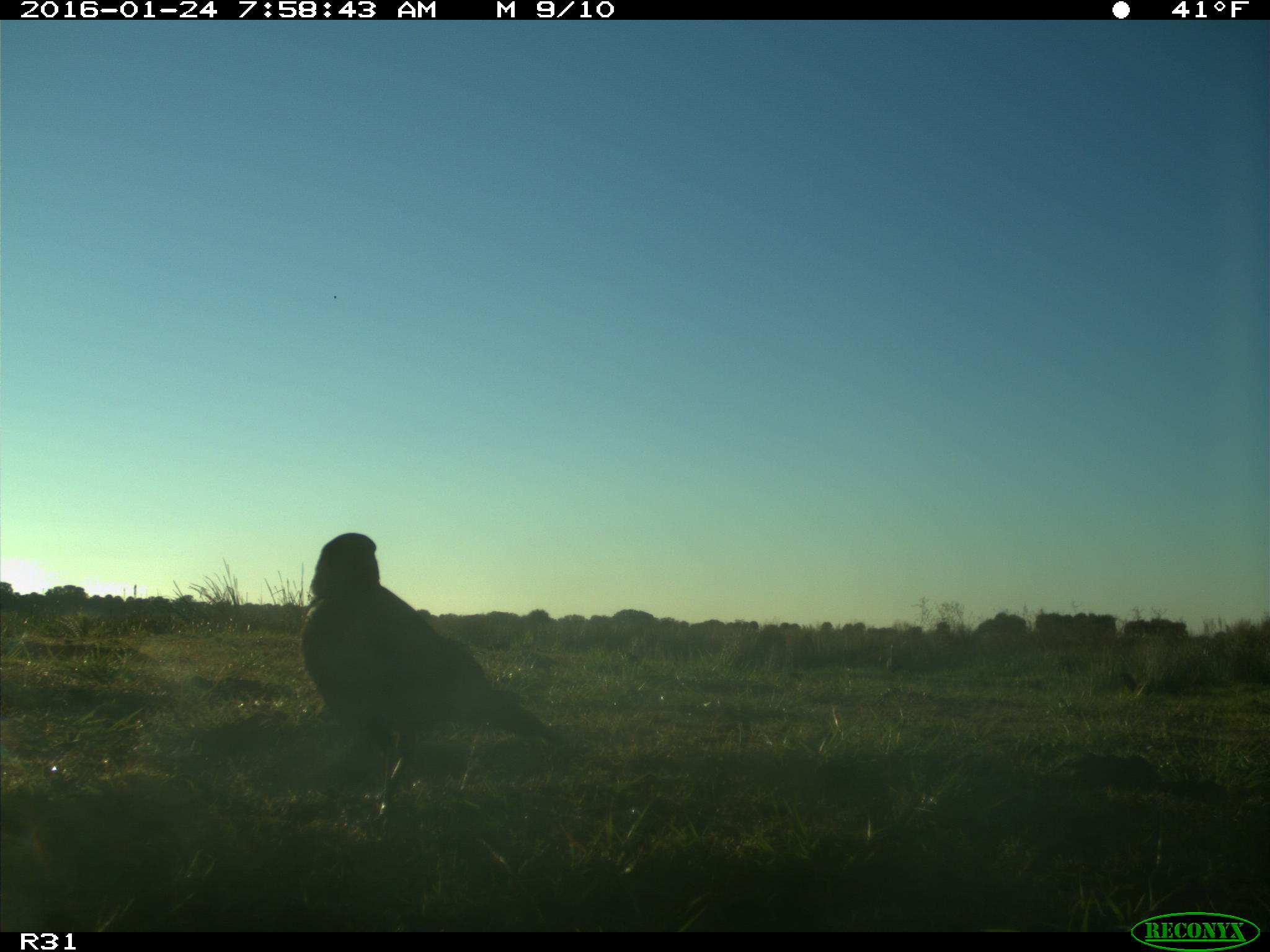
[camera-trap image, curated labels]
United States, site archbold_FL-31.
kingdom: Animalia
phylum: Chordata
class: Aves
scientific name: Aves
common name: birds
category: unidentified bird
Unidentified bird (birds) (Aves).